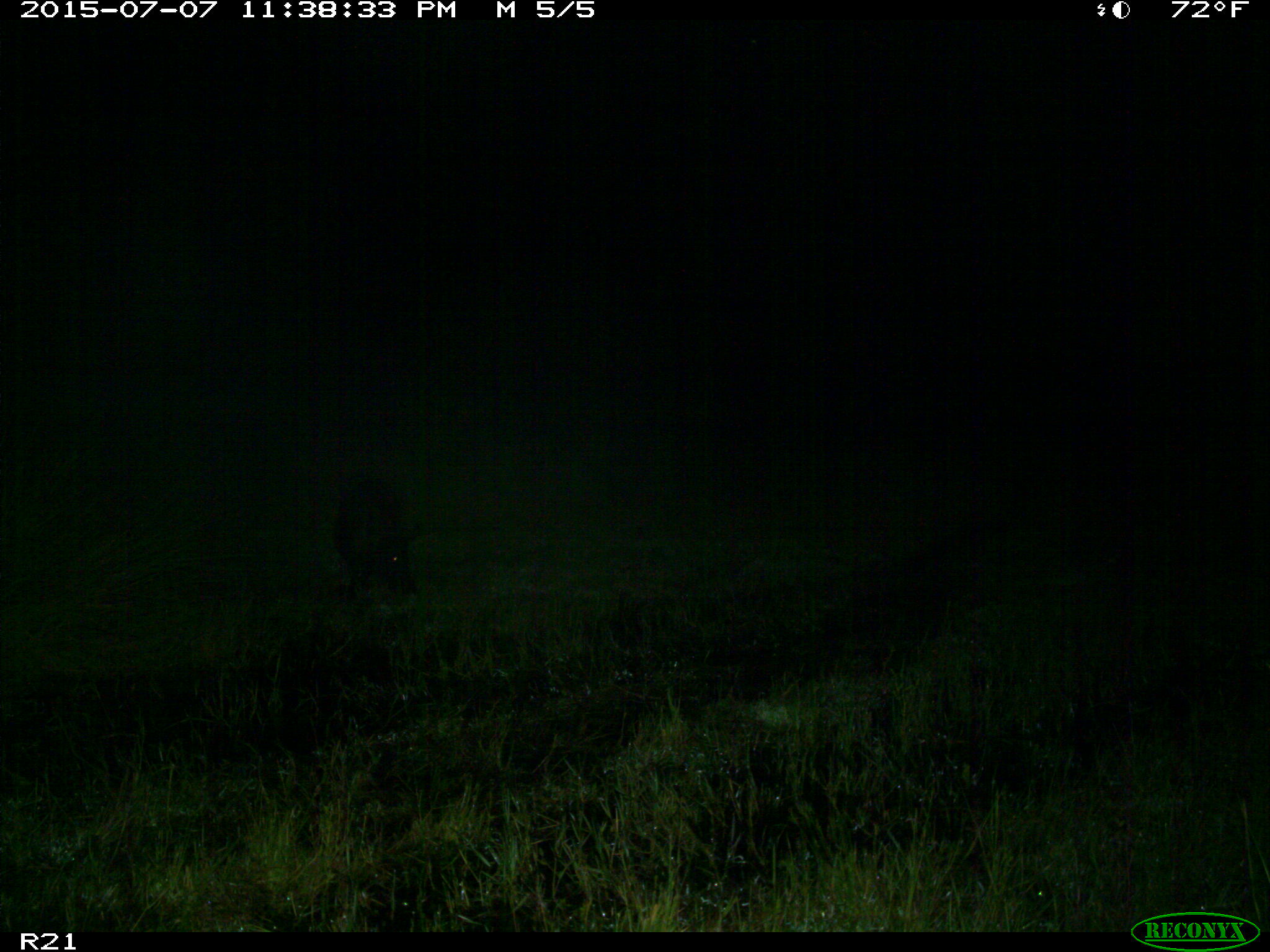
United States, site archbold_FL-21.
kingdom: Animalia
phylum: Chordata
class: Mammalia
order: Artiodactyla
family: Suidae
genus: Sus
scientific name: Sus scrofa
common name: wild boar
Sus scrofa (wild boar).